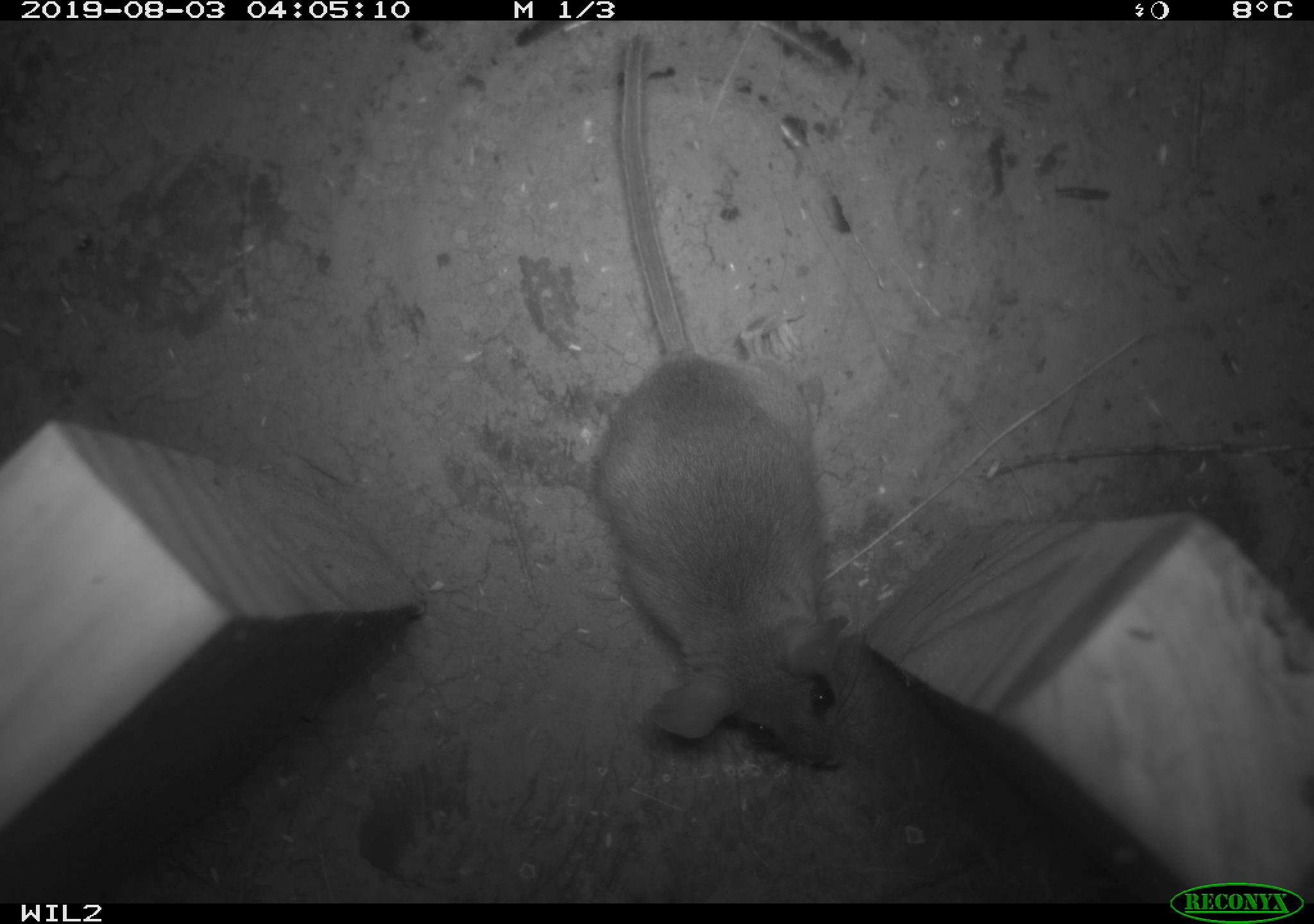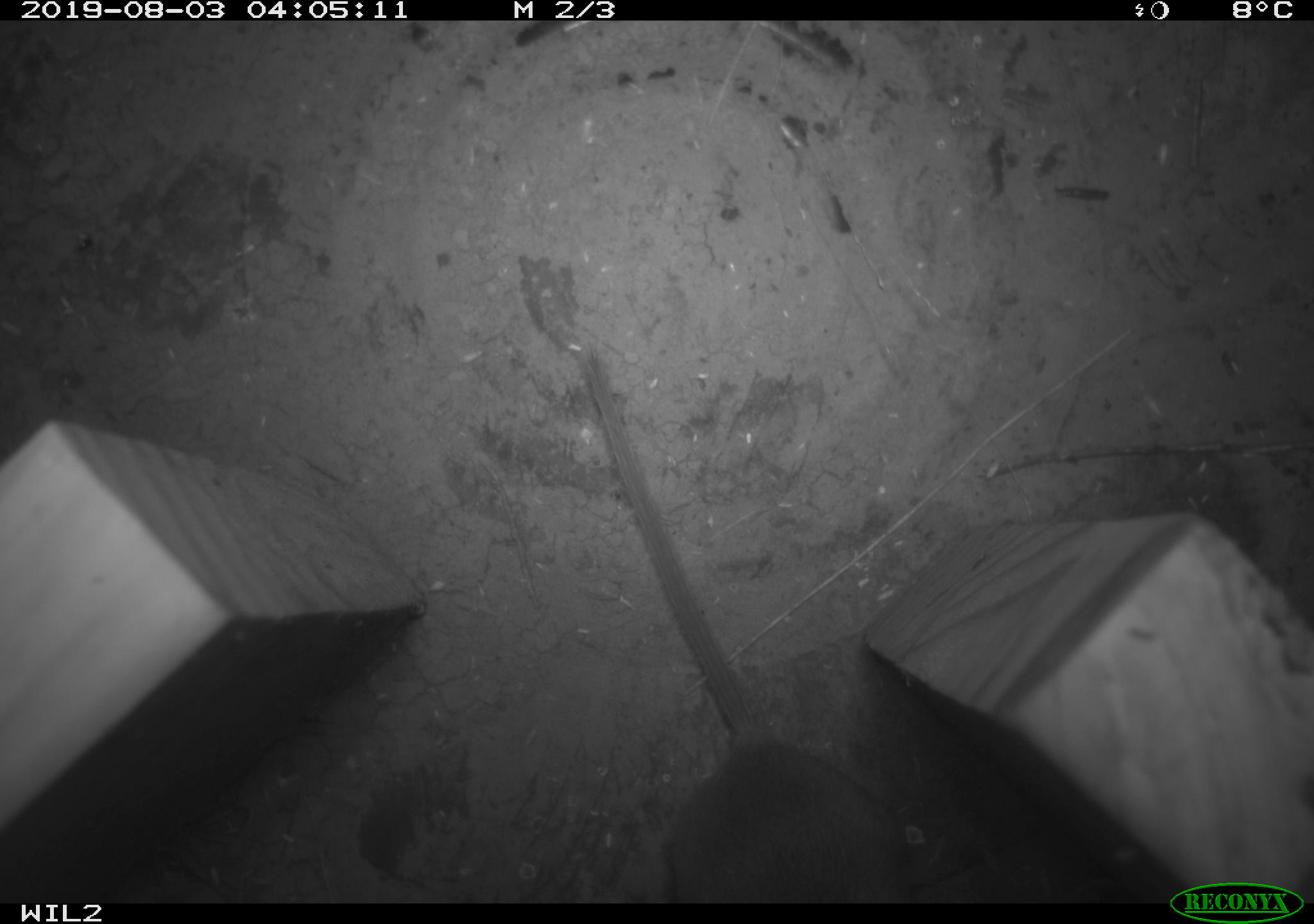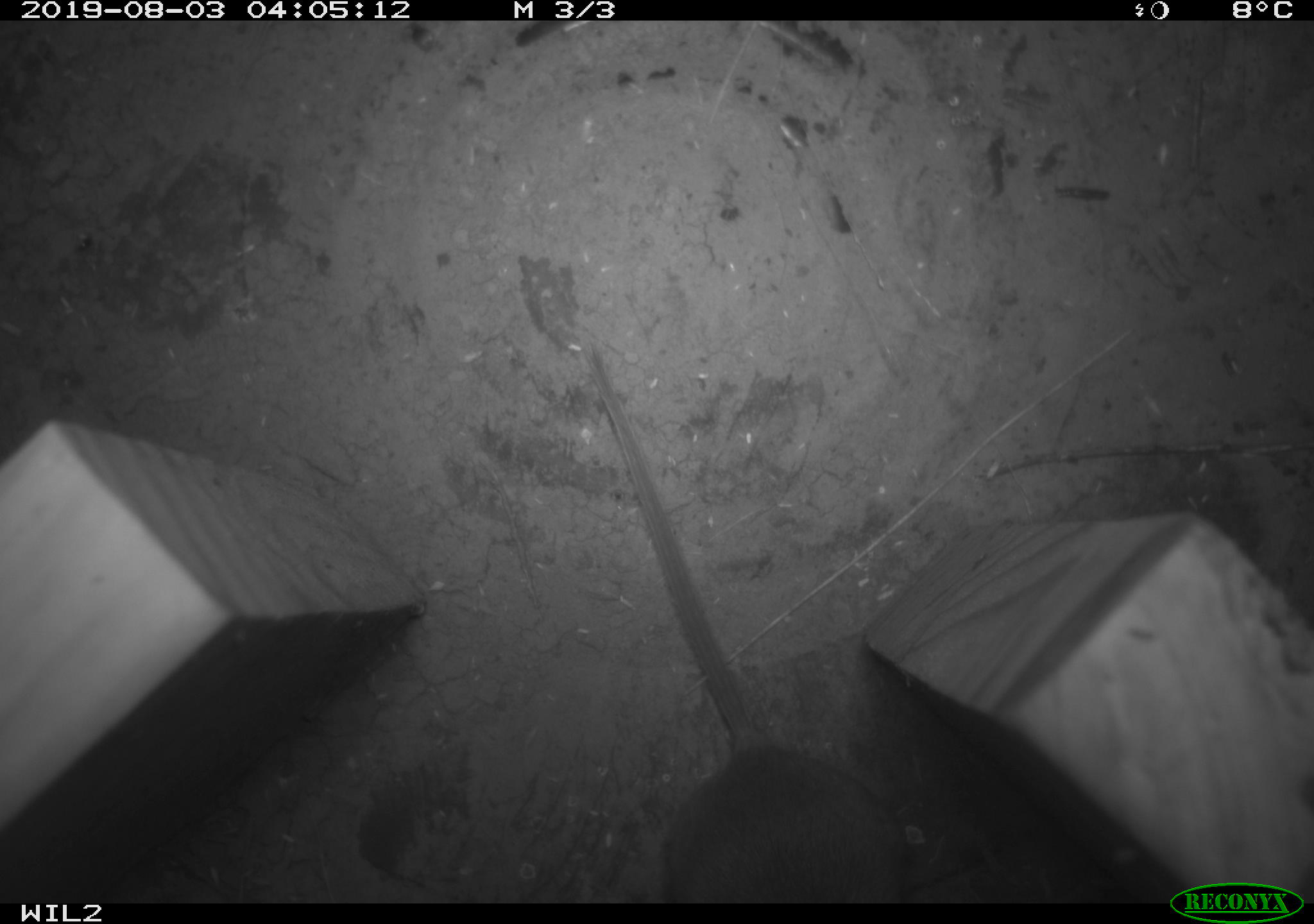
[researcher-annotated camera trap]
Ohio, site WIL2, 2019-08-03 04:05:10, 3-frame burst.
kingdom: Animalia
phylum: Chordata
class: Mammalia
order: Rodentia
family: Cricetidae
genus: Peromyscus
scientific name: Peromyscus leucopus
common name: white-footed mouse